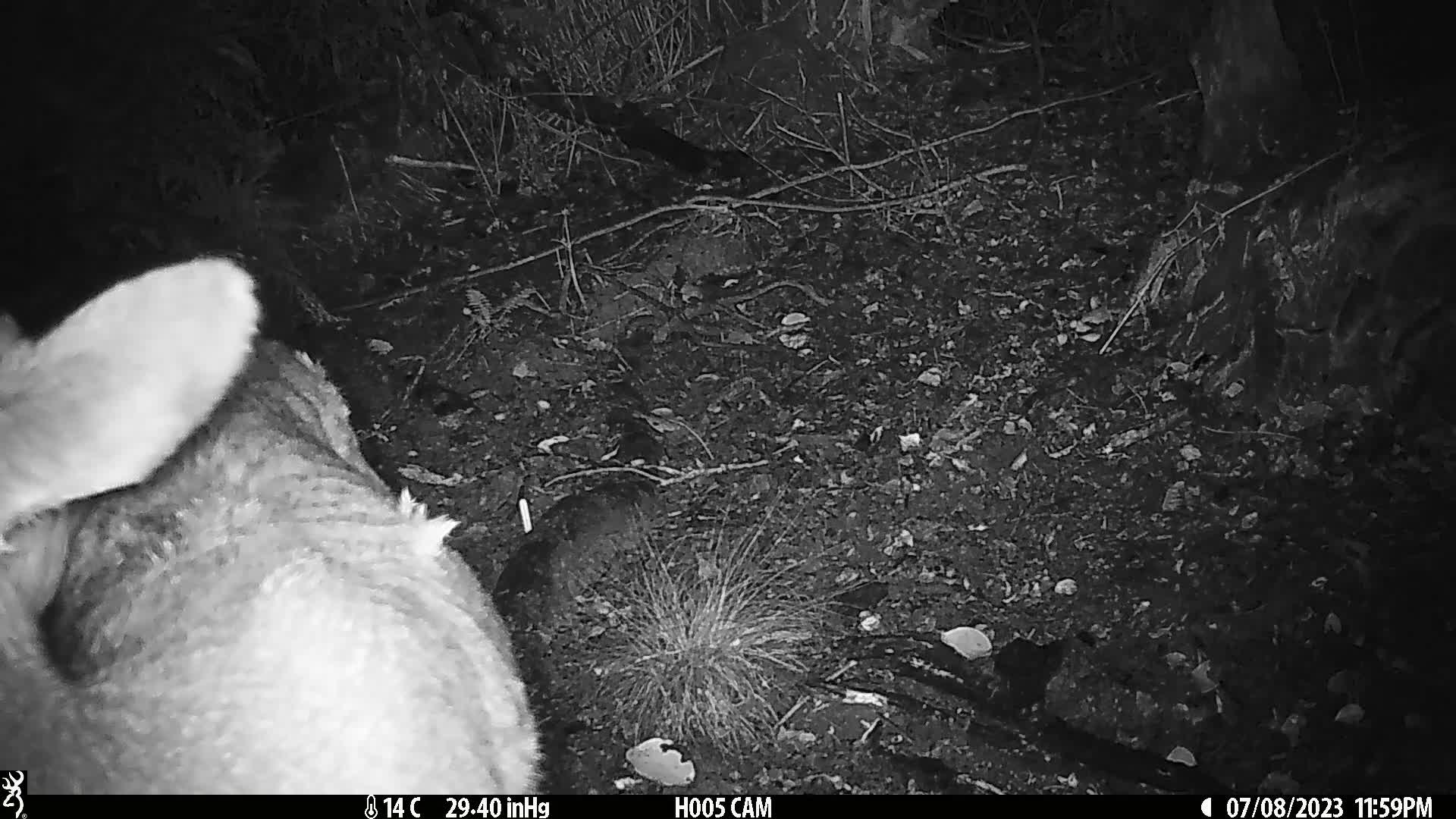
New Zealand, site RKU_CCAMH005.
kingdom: Animalia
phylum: Chordata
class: Mammalia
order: Artiodactyla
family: Cervidae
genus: Odocoileus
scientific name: Odocoileus virginianus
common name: white-tailed deer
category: white tailed deer